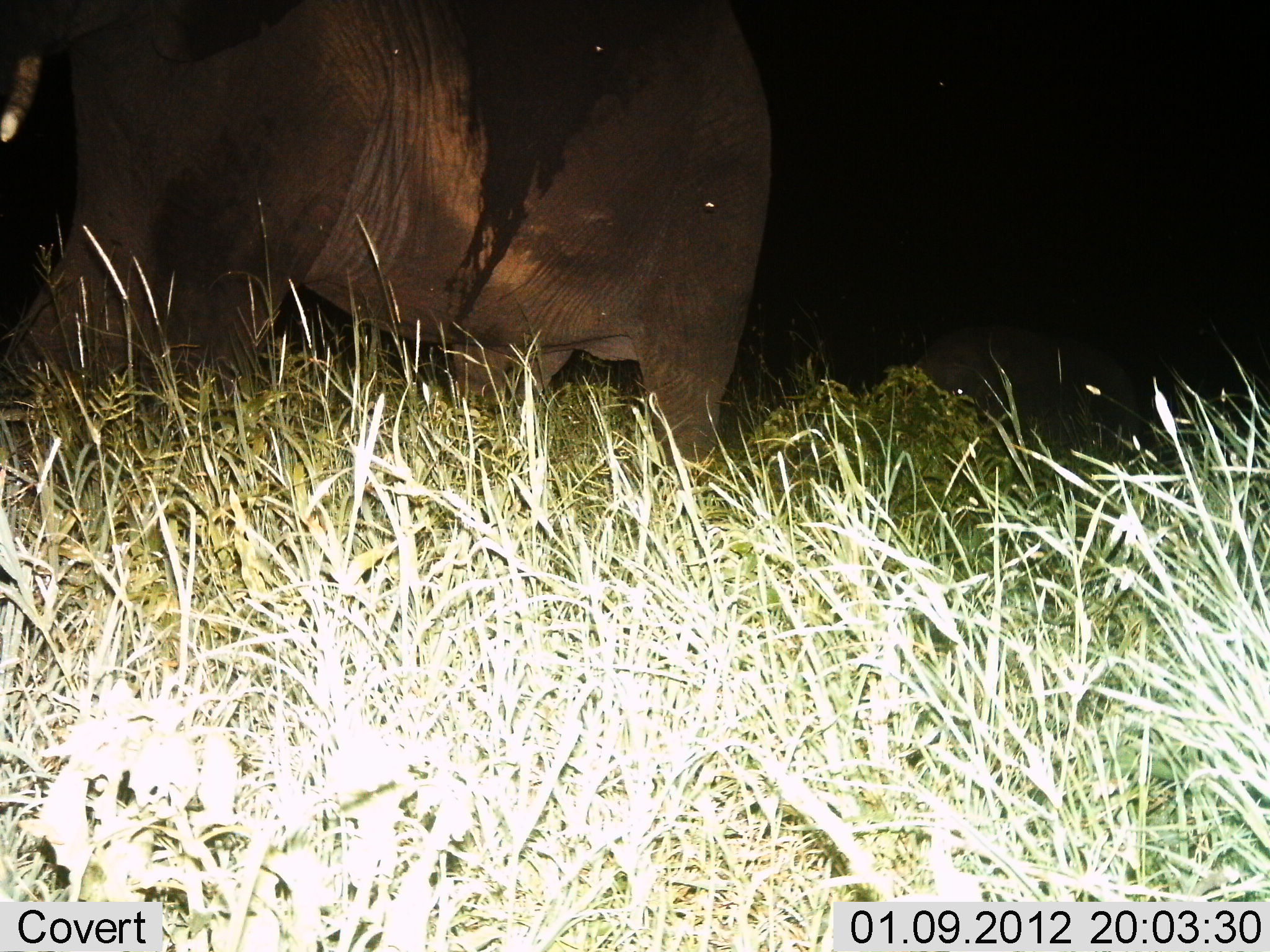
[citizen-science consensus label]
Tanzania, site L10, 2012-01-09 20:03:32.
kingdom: Animalia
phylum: Chordata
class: Mammalia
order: Proboscidea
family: Elephantidae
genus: Loxodonta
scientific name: Loxodonta africana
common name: african bush elephant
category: elephant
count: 2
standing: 100%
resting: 0%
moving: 0%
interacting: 0%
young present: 0%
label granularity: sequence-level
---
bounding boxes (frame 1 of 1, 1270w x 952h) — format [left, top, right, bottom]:
animal: [0, 1, 797, 583]